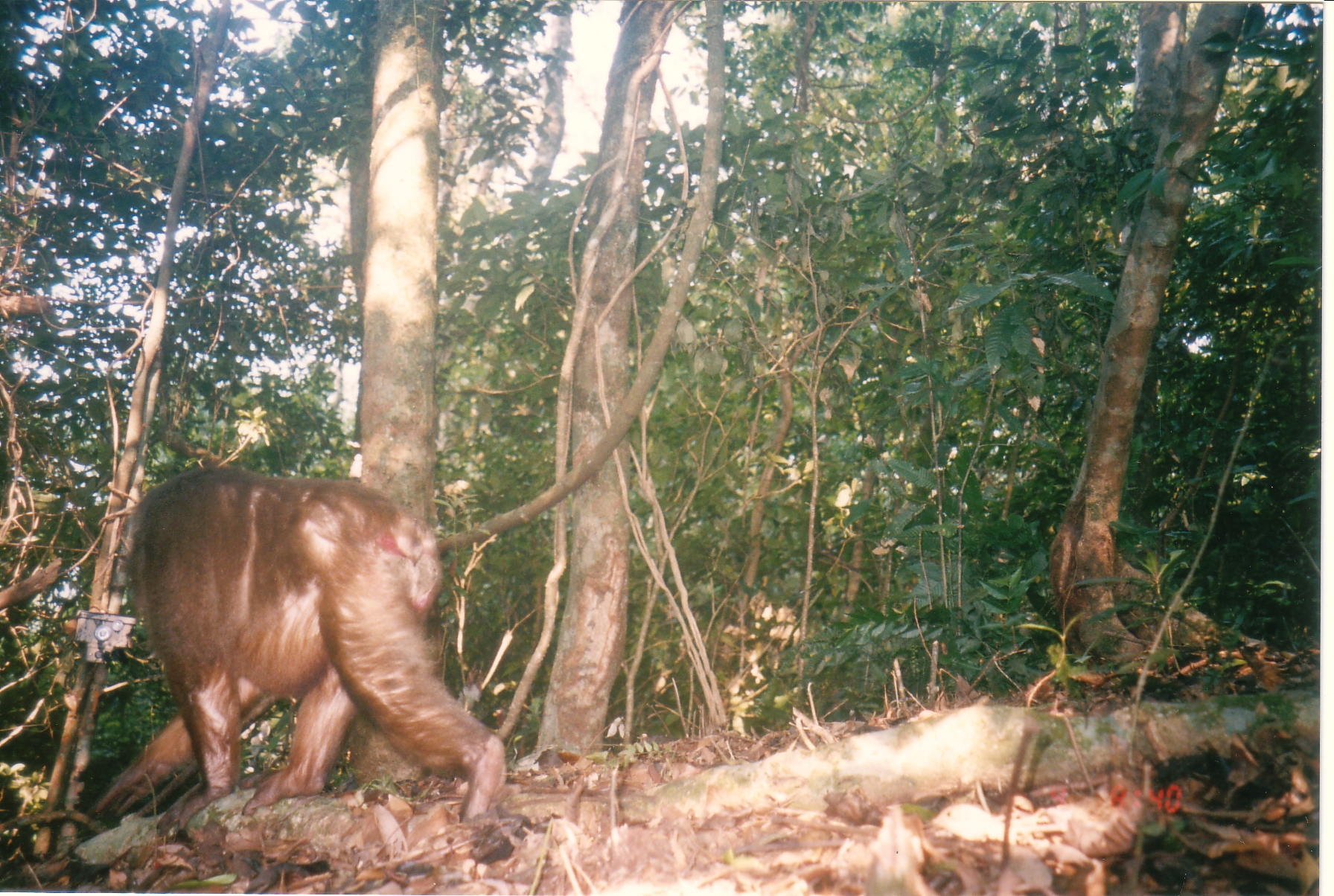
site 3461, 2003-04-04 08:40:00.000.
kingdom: Animalia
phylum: Chordata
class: Mammalia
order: Primates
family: Cercopithecidae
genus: Macaca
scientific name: Macaca arctoides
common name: stump-tailed macaque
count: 1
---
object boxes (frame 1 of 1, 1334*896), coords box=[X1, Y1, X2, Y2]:
macaca arctoides: box=[117, 463, 511, 839]